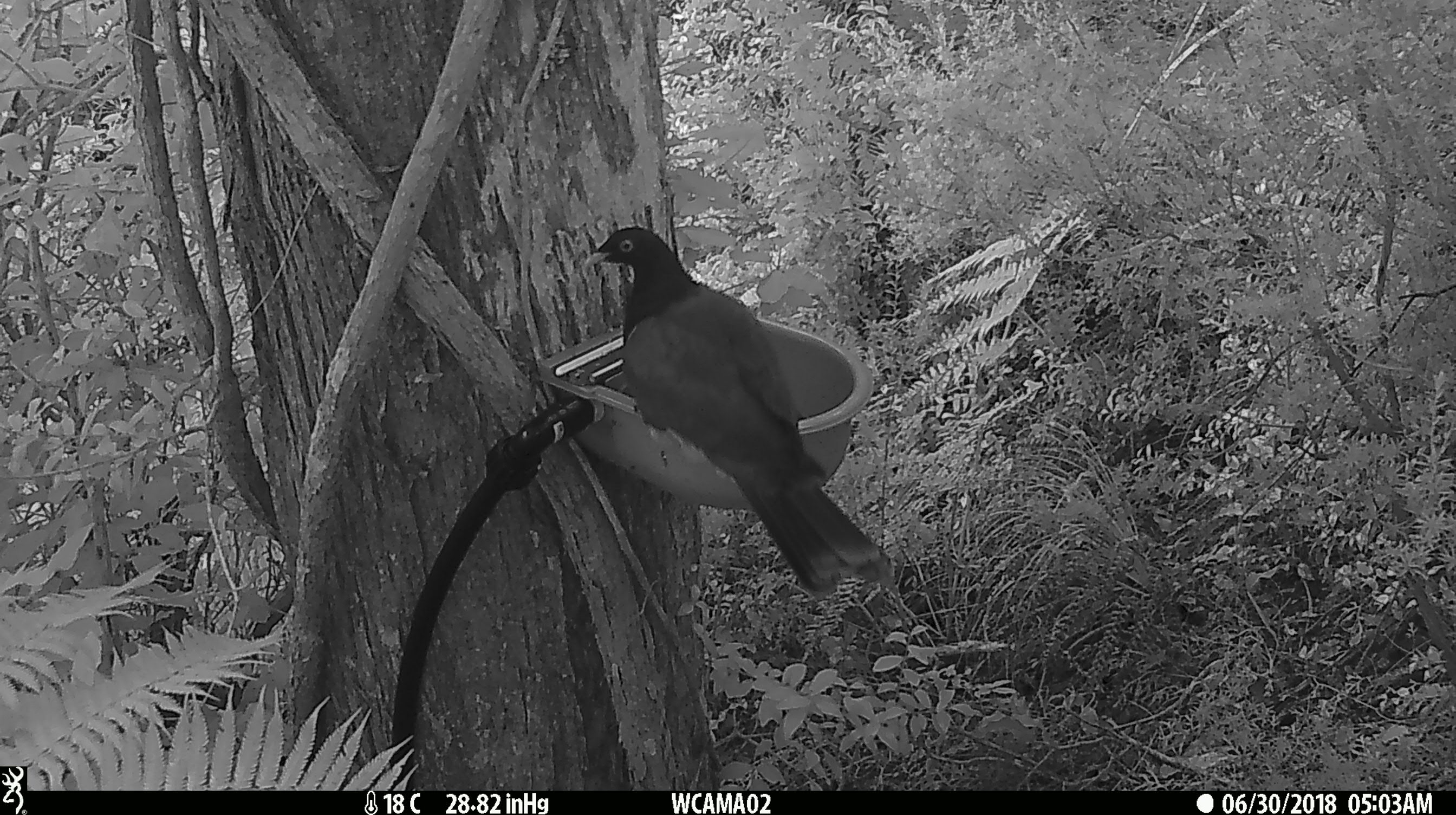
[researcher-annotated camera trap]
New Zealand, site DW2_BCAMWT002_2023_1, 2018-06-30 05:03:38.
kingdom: Animalia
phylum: Chordata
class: Aves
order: Columbiformes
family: Columbidae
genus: Hemiphaga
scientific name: Hemiphaga novaeseelandiae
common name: new zealand pigeon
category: kereru